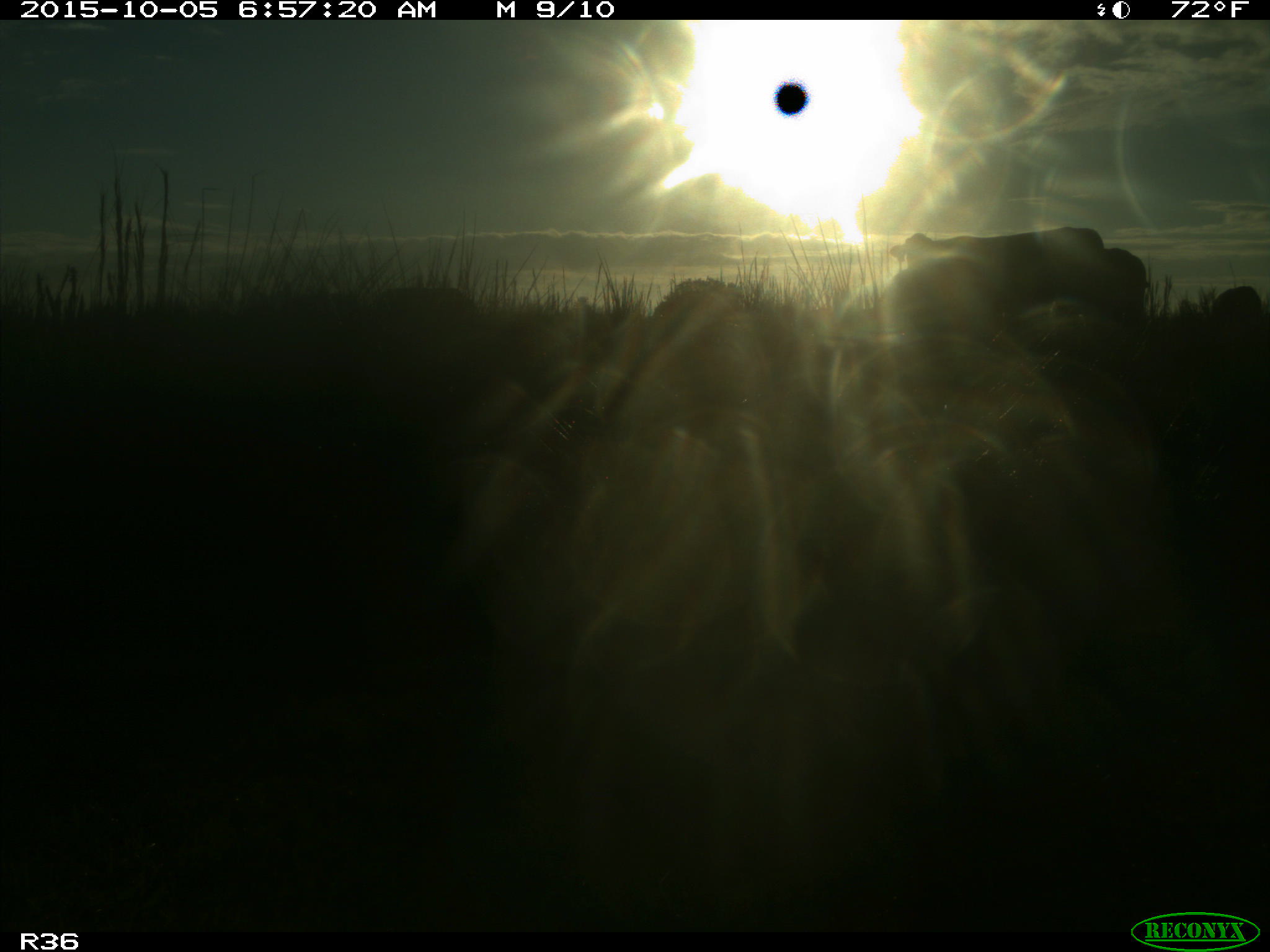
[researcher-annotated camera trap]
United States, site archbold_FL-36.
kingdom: Animalia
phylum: Chordata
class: Mammalia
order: Artiodactyla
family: Bovidae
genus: Bos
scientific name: Bos taurus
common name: domestic cow